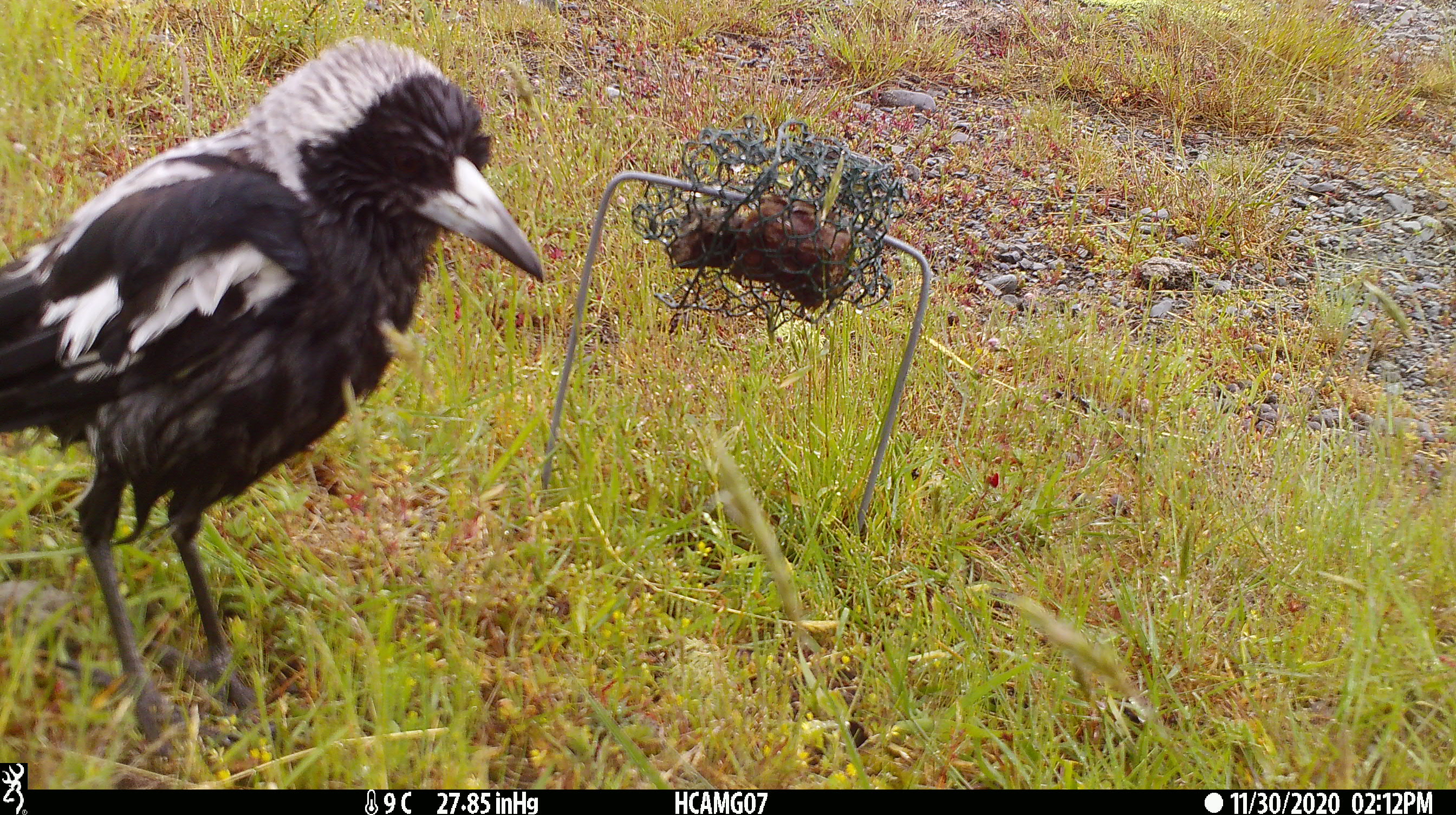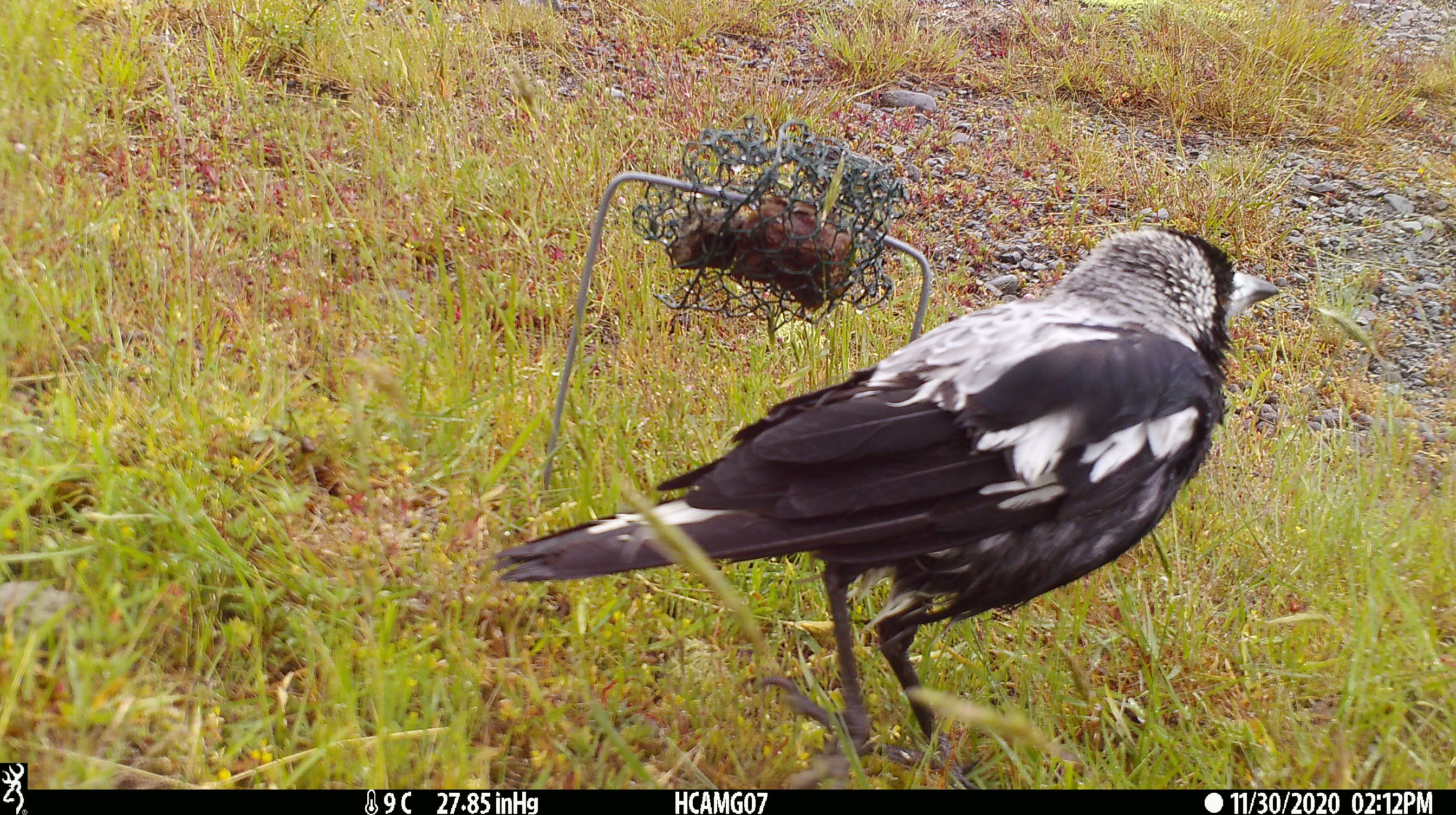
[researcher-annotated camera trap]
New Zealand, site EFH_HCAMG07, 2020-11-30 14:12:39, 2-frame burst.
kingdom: Animalia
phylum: Chordata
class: Aves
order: Passeriformes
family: Artamidae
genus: Gymnorhina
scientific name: Gymnorhina tibicen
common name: australian magpie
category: magpie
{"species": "magpie (australian magpie) (Gymnorhina tibicen)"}